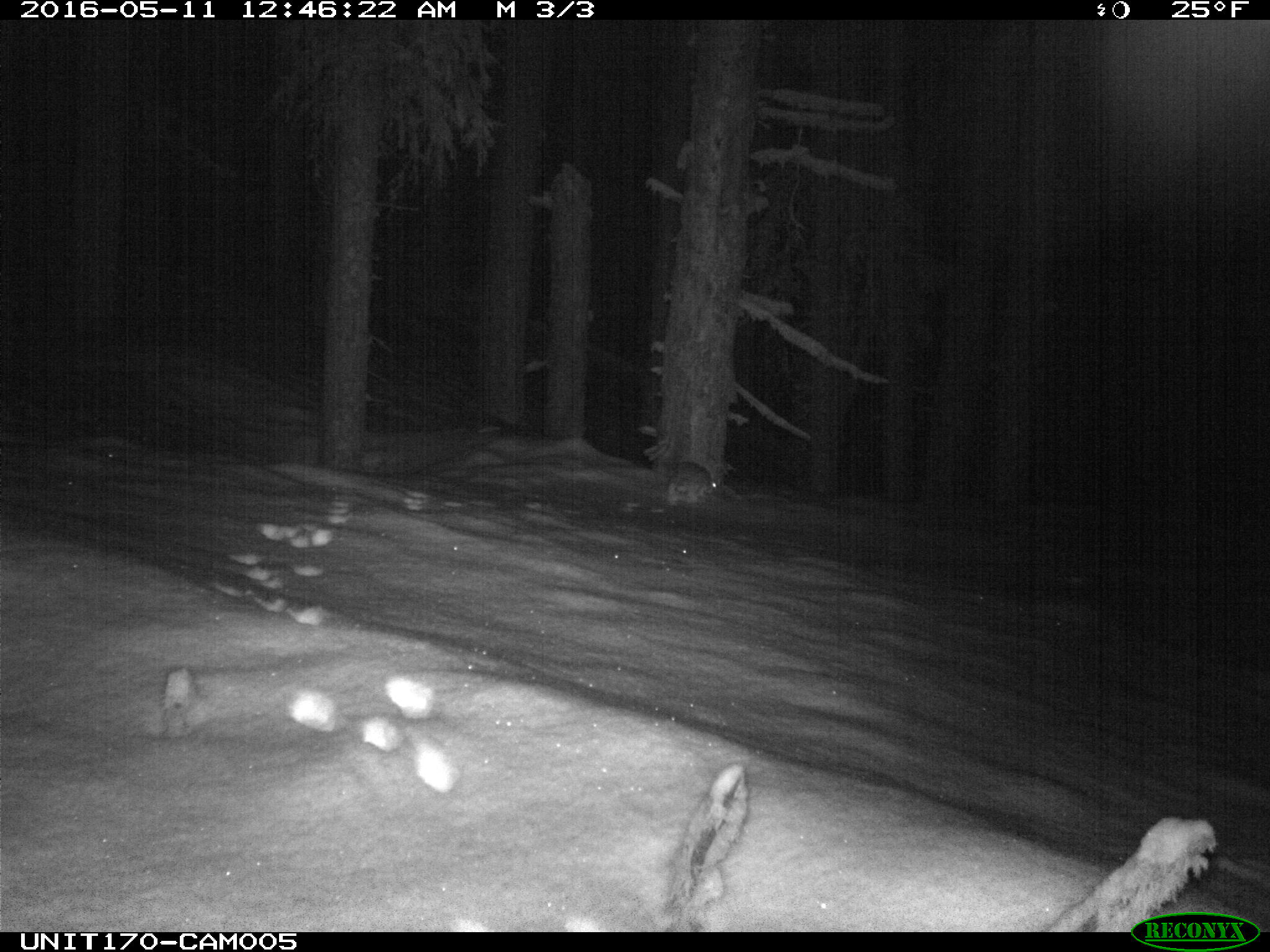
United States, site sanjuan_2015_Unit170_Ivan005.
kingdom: Animalia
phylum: Chordata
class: Mammalia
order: Lagomorpha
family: Leporidae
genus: Lepus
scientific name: Lepus americanus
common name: snowshoe hare